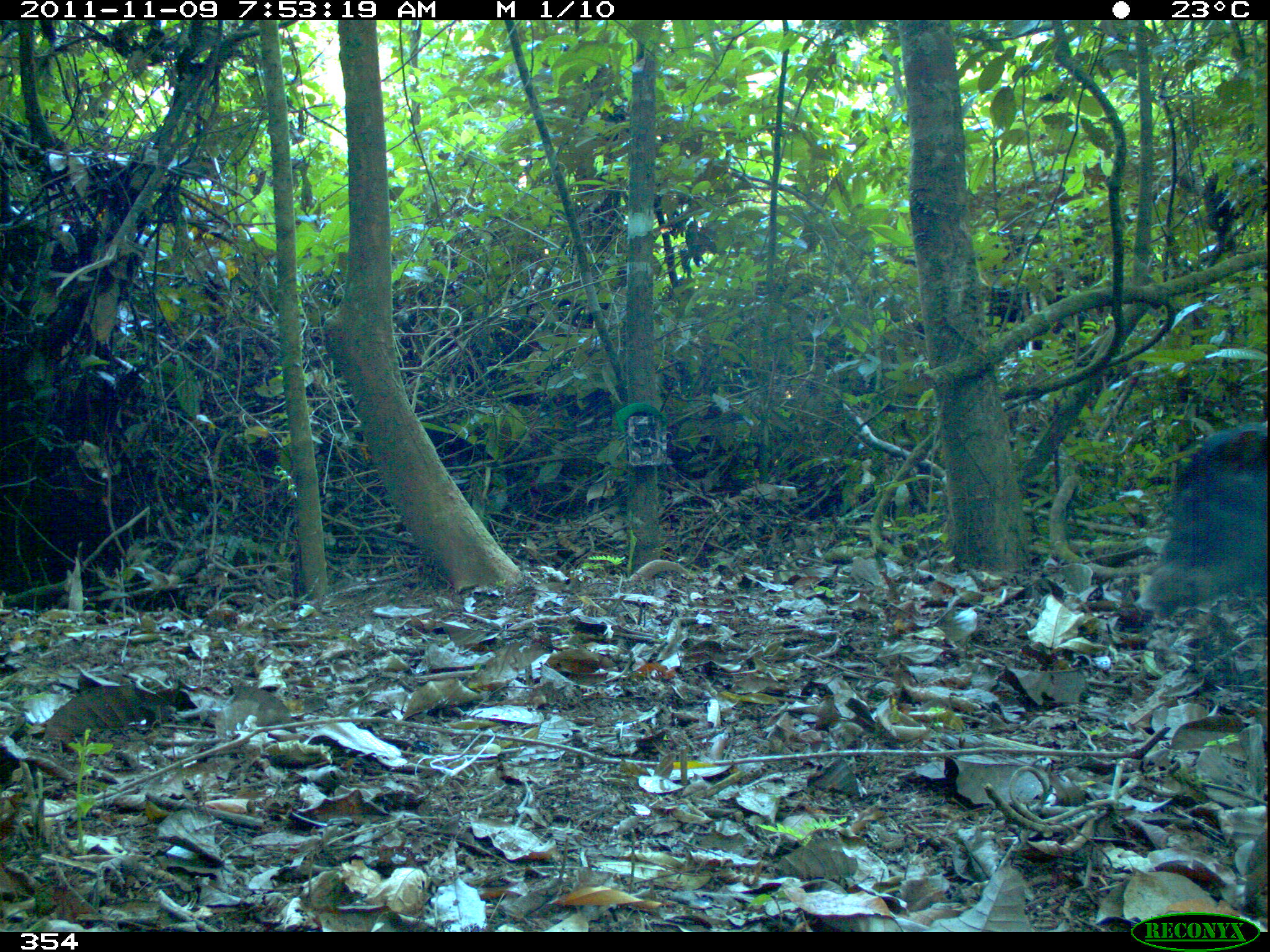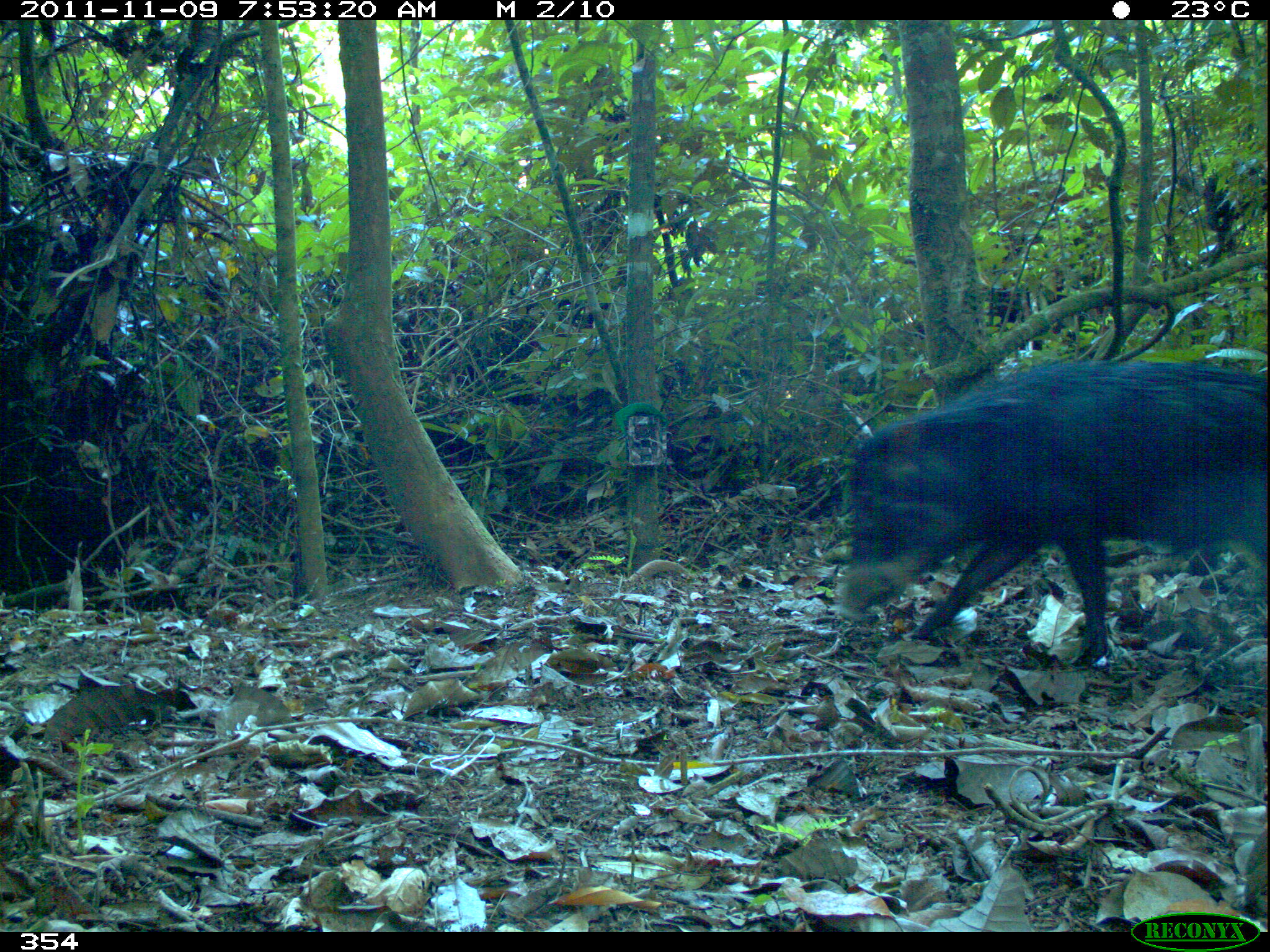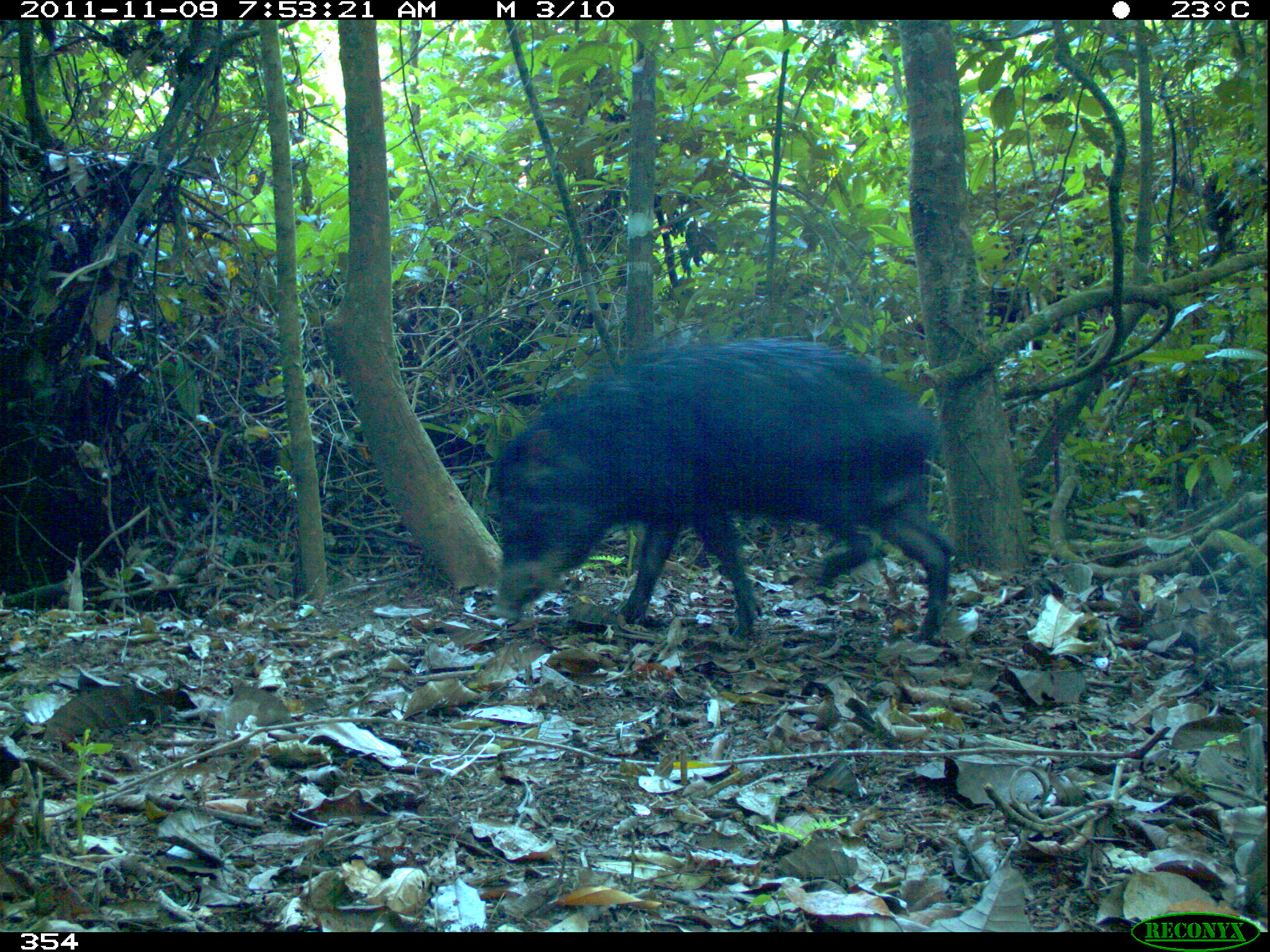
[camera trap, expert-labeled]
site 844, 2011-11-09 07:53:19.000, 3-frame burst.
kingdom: Animalia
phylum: Chordata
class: Mammalia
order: Artiodactyla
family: Tayassuidae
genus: Tayassu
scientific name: Tayassu pecari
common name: white-lipped peccary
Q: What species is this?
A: Tayassu pecari (white-lipped peccary).